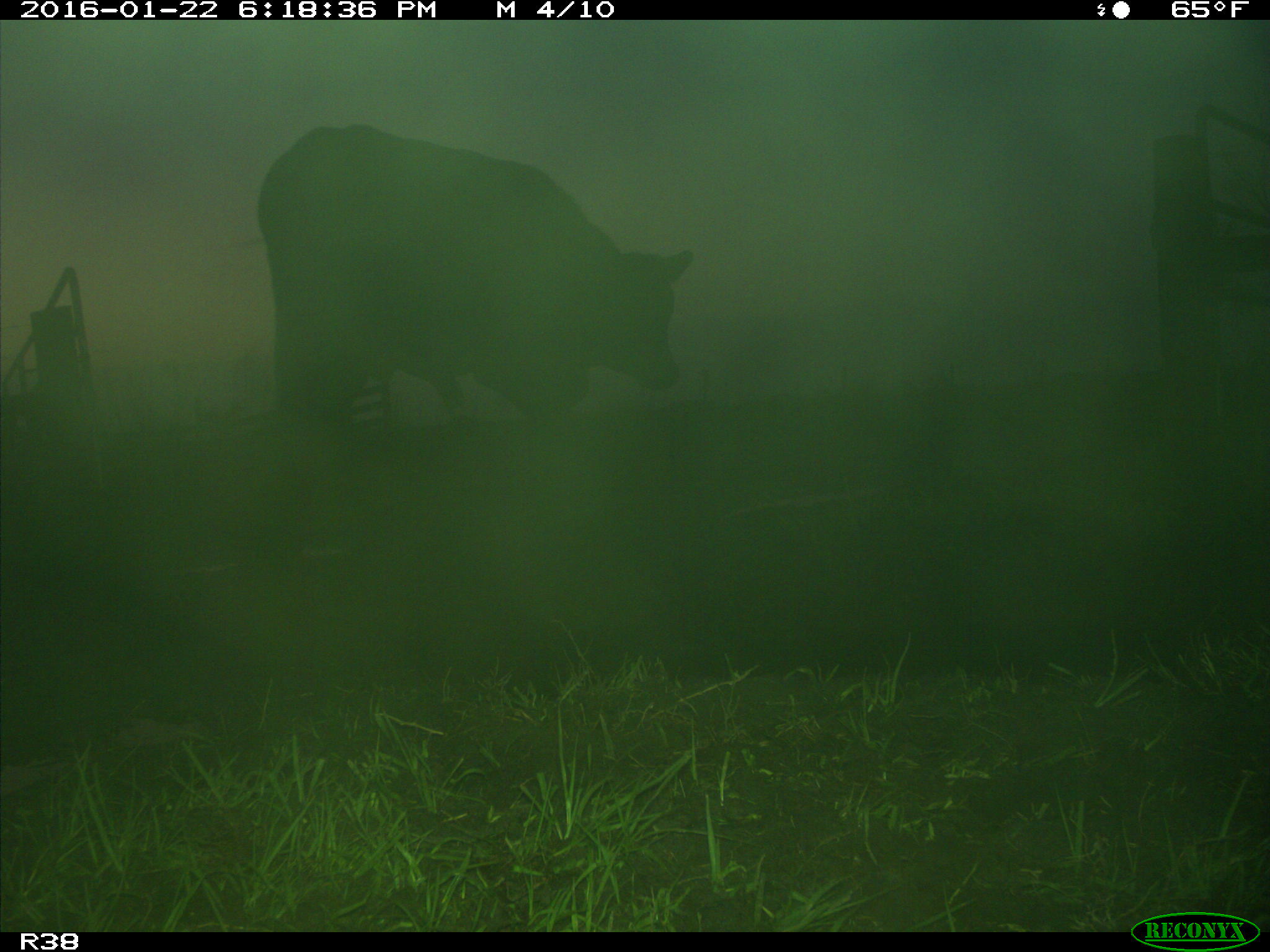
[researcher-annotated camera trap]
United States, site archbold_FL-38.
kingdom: Animalia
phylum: Chordata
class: Mammalia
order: Artiodactyla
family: Bovidae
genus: Bos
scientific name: Bos taurus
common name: domestic cow